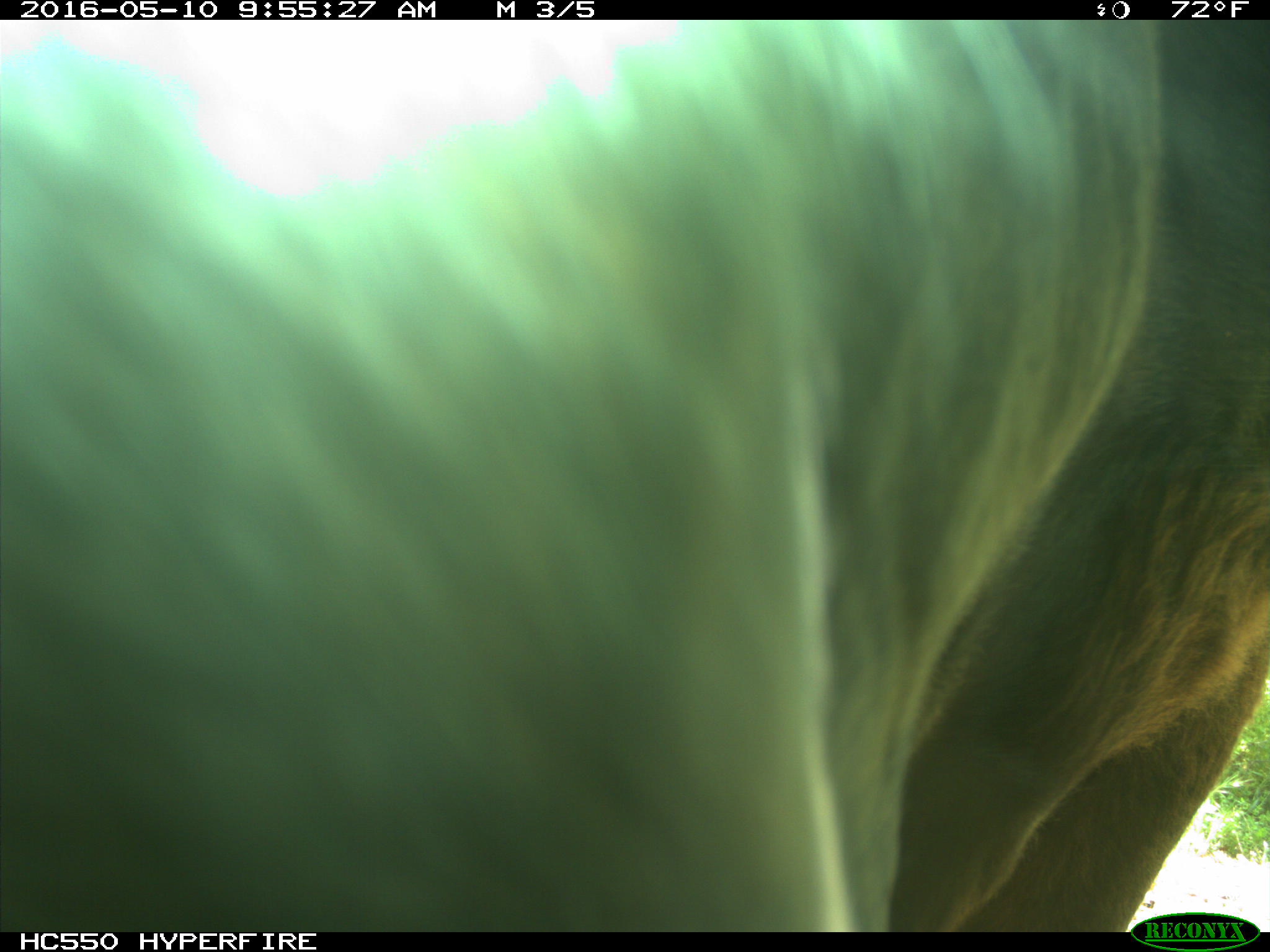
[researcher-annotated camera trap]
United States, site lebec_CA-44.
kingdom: Animalia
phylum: Chordata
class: Mammalia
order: Artiodactyla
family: Bovidae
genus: Bos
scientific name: Bos taurus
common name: domestic cow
Bos taurus (domestic cow).